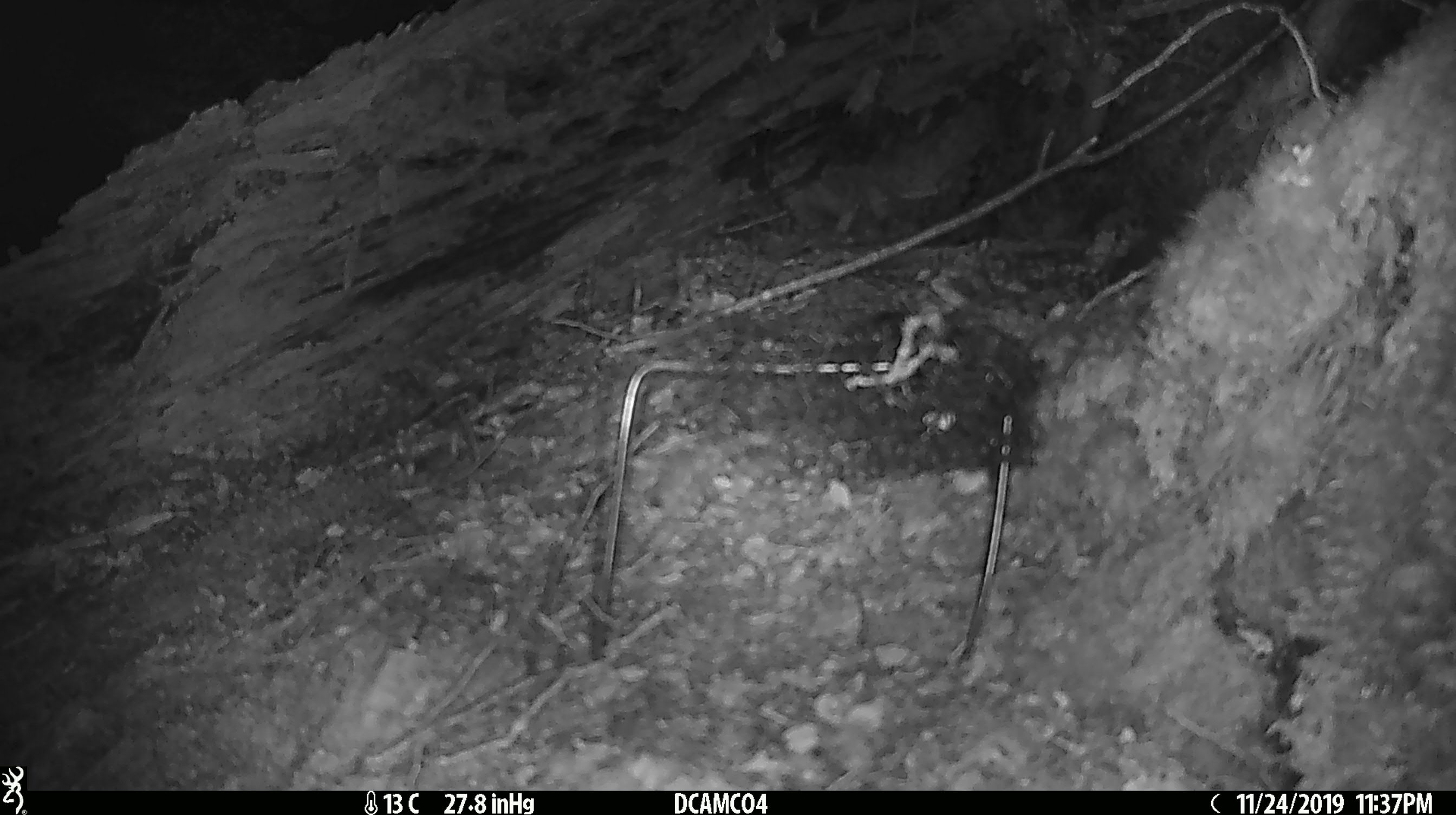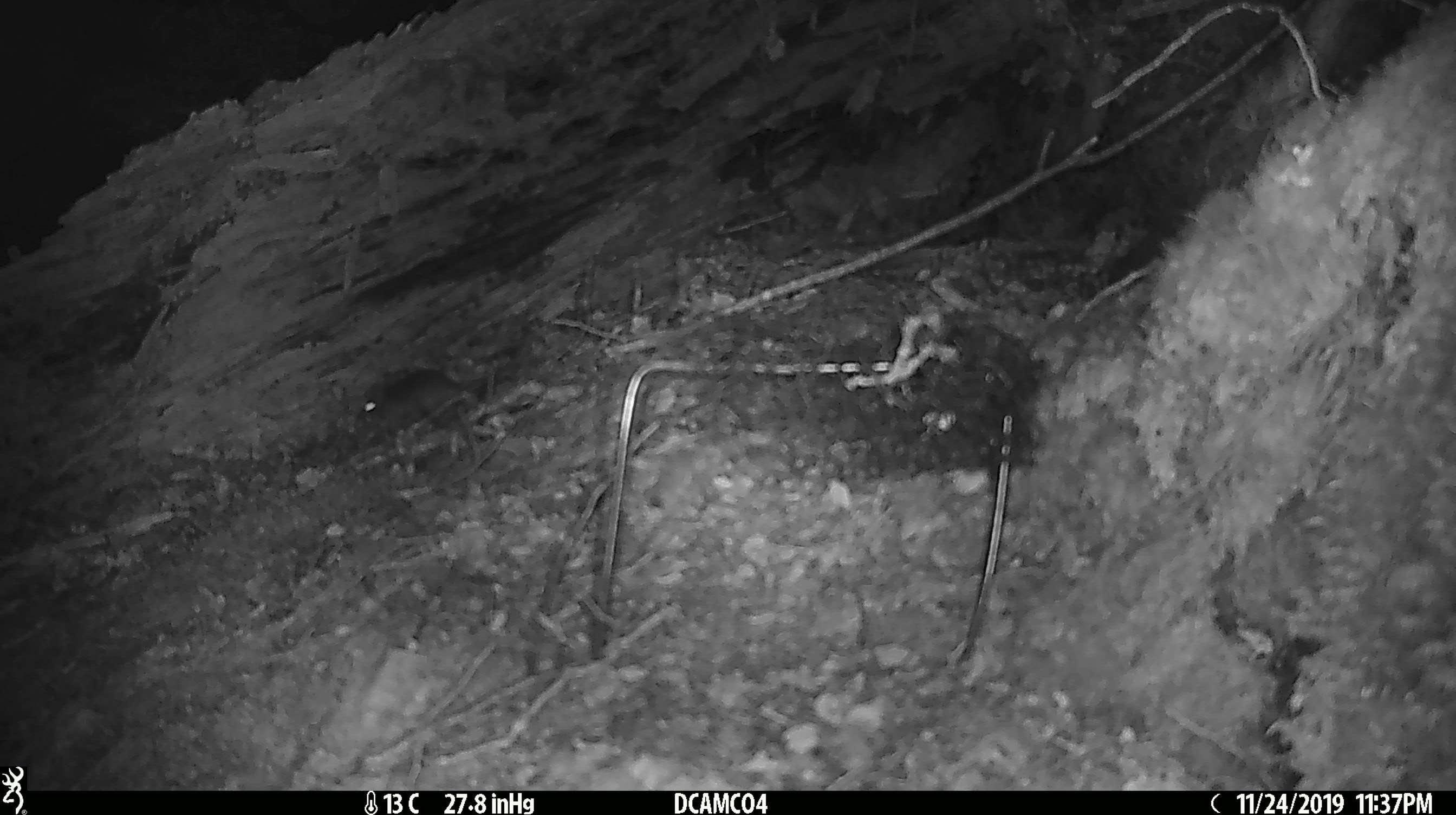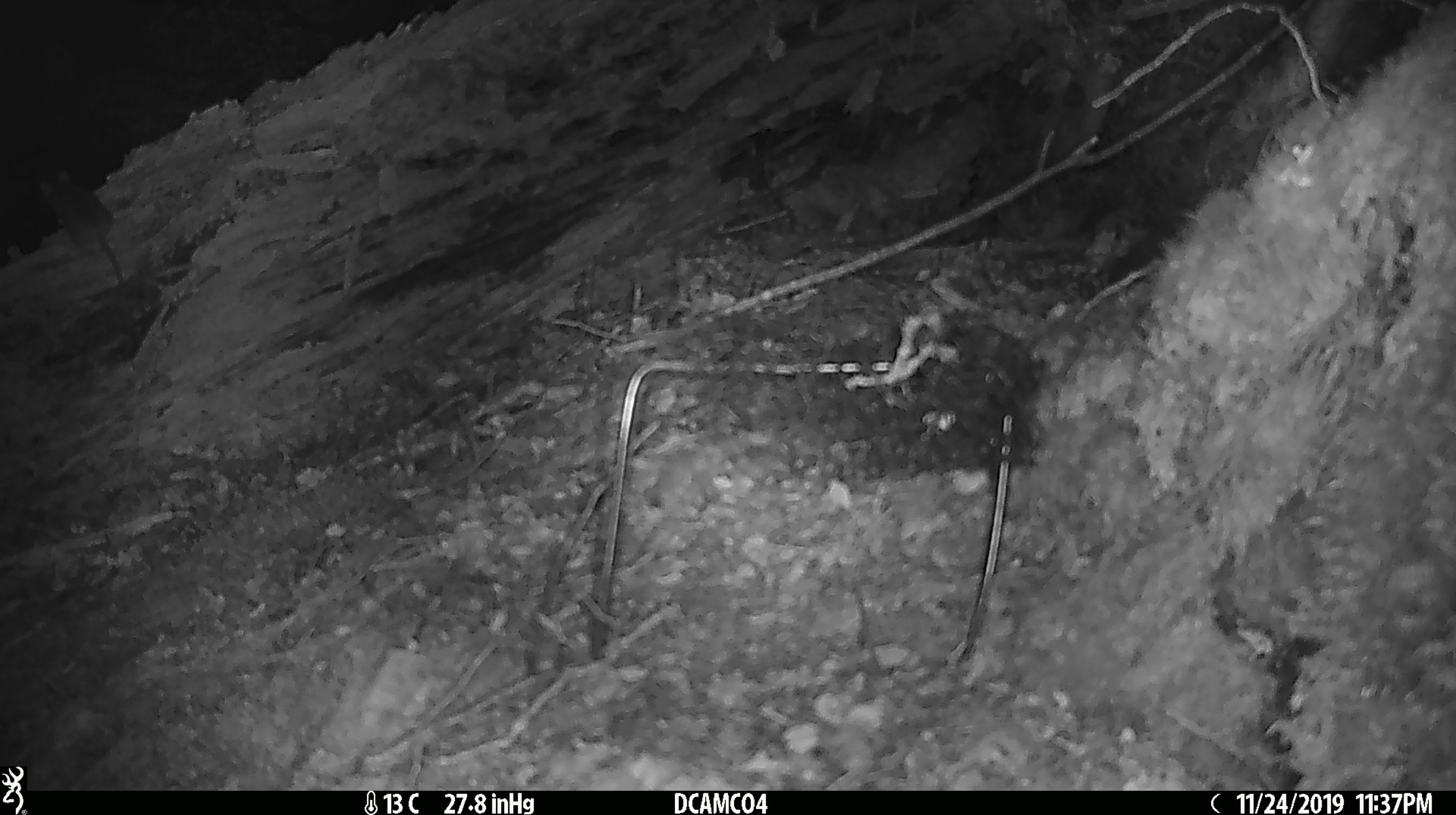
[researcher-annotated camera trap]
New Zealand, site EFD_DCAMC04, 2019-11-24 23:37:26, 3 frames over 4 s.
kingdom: Animalia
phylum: Chordata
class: Mammalia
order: Rodentia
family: Muridae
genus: Mus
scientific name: Mus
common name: mouse